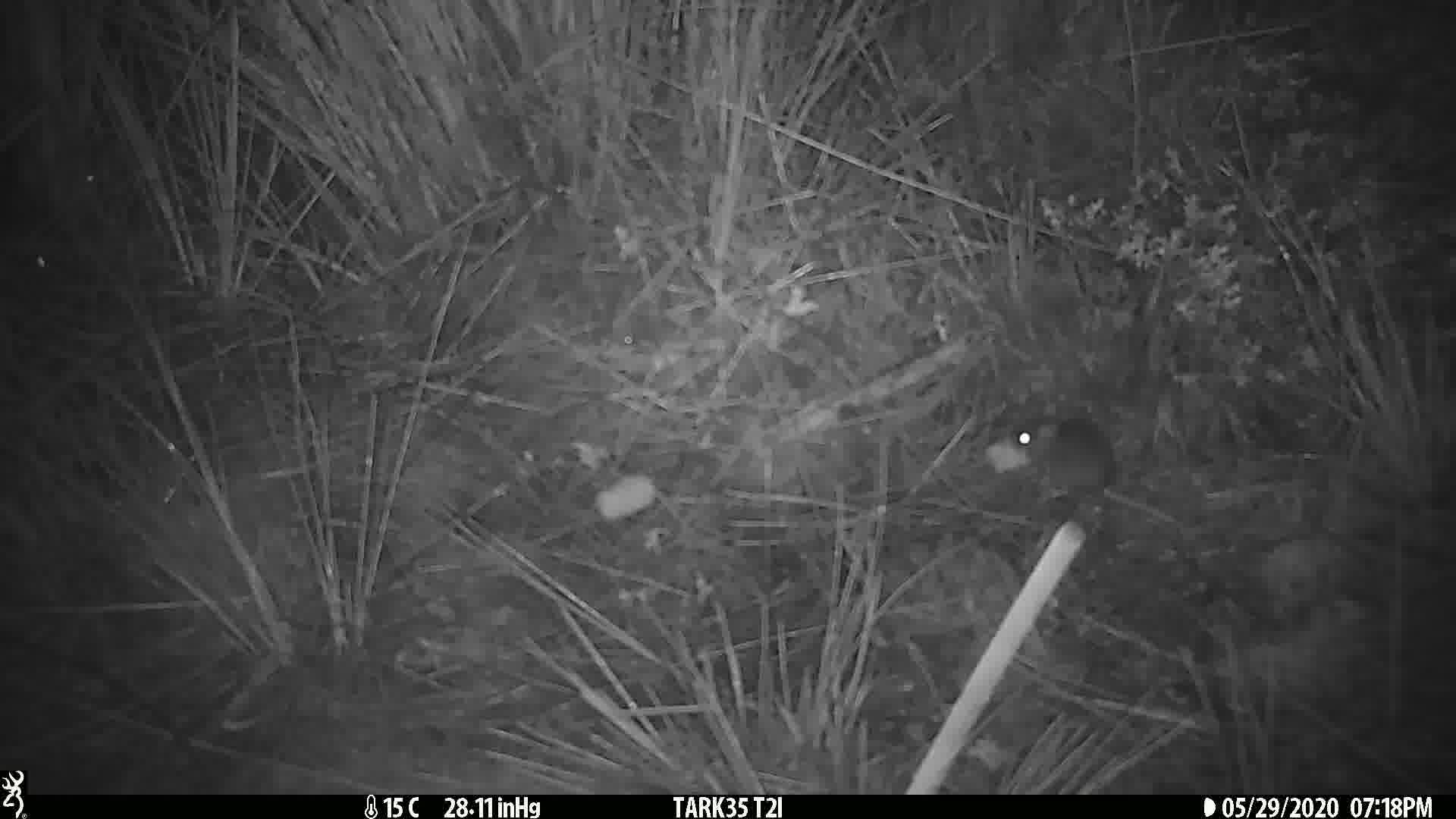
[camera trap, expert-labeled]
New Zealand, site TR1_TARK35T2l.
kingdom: Animalia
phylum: Chordata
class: Mammalia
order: Rodentia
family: Muridae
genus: Mus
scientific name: Mus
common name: mouse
Mouse (Mus).